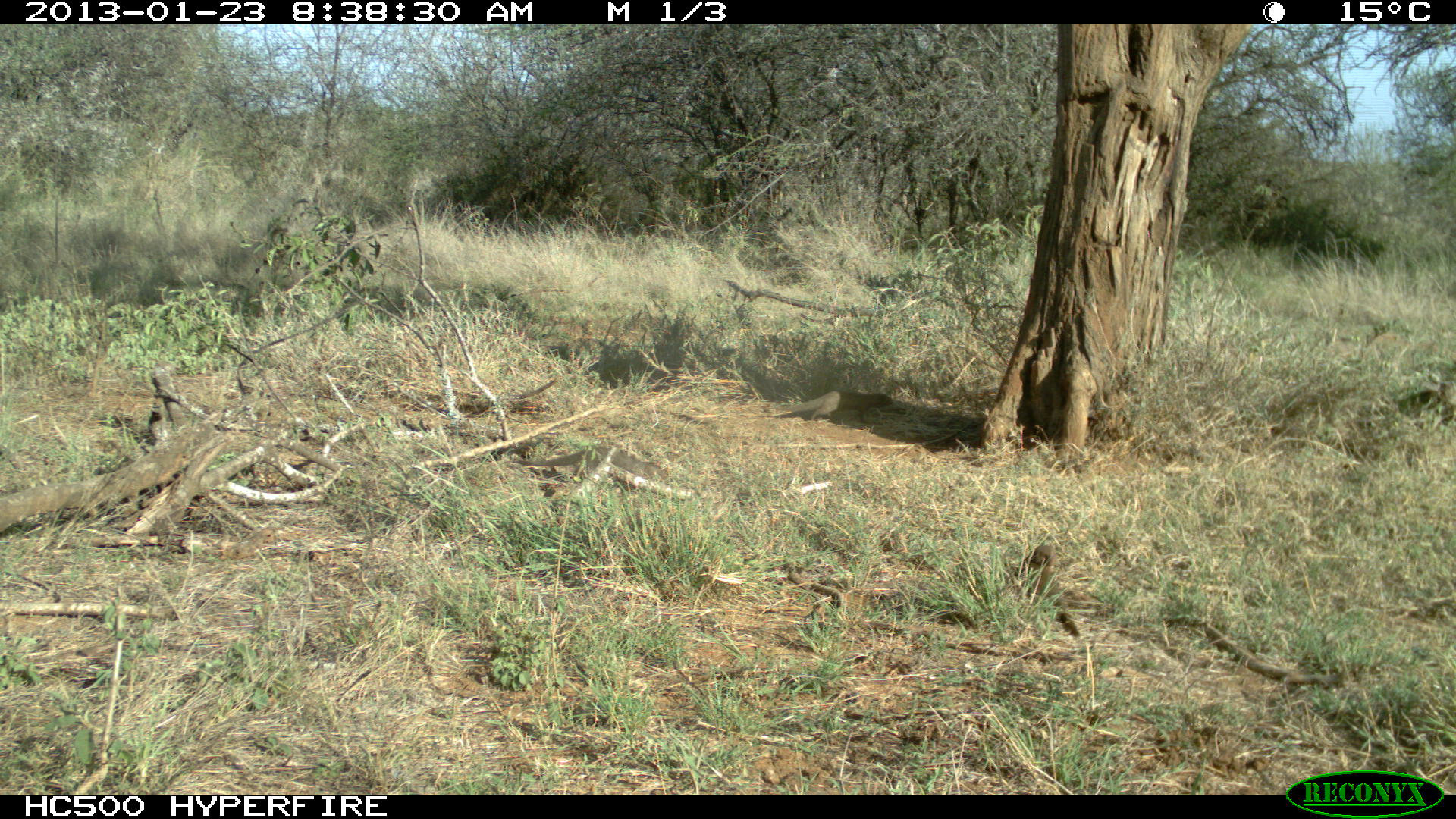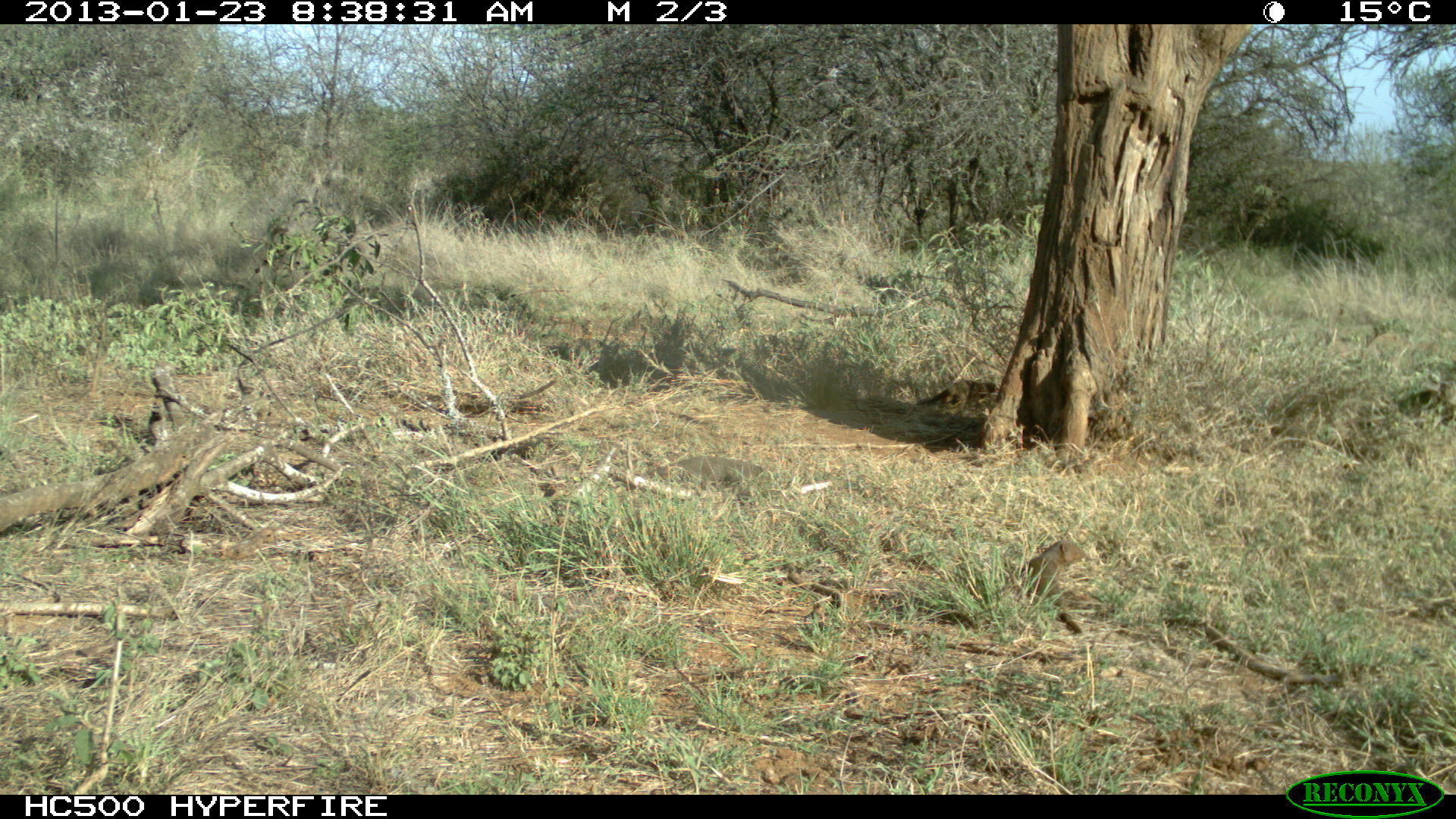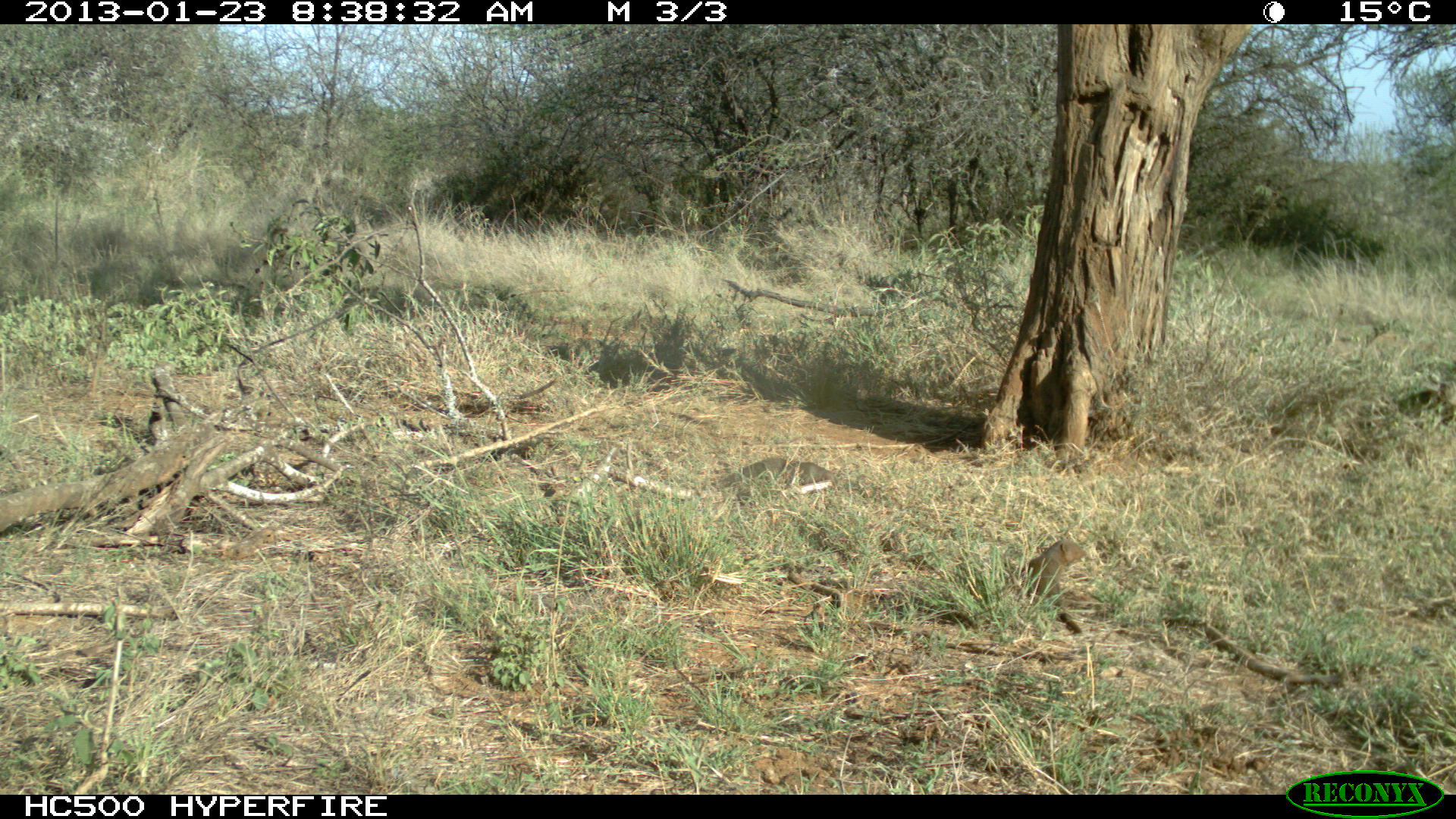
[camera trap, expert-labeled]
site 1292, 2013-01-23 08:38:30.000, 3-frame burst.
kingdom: Animalia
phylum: Chordata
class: Mammalia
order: Carnivora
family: Herpestidae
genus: Herpestes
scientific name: Herpestes sanguineus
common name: slender mongoose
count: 3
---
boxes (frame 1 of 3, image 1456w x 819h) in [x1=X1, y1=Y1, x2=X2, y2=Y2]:
herpestes sanguineus: [x1=1265, y1=384, x2=1447, y2=461]; [x1=955, y1=544, x2=1081, y2=635]; [x1=512, y1=441, x2=670, y2=481]; [x1=776, y1=390, x2=895, y2=421]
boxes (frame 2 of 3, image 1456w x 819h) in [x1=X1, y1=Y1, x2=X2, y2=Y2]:
herpestes sanguineus: [x1=941, y1=541, x2=1086, y2=633]; [x1=639, y1=457, x2=763, y2=489]; [x1=917, y1=378, x2=997, y2=409]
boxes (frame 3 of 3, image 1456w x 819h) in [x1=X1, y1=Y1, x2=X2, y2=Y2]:
herpestes sanguineus: [x1=1004, y1=539, x2=1085, y2=634]; [x1=700, y1=458, x2=839, y2=492]